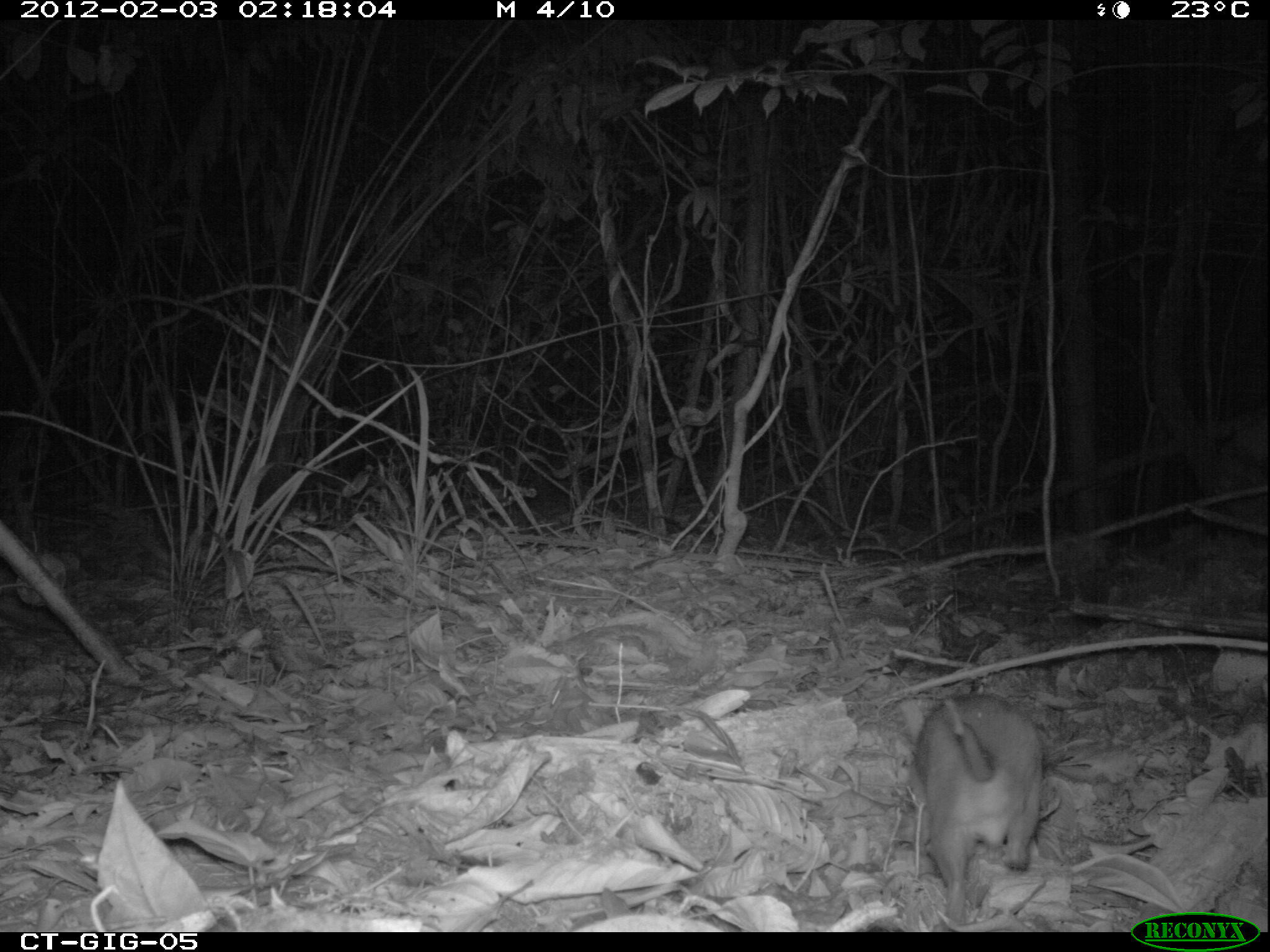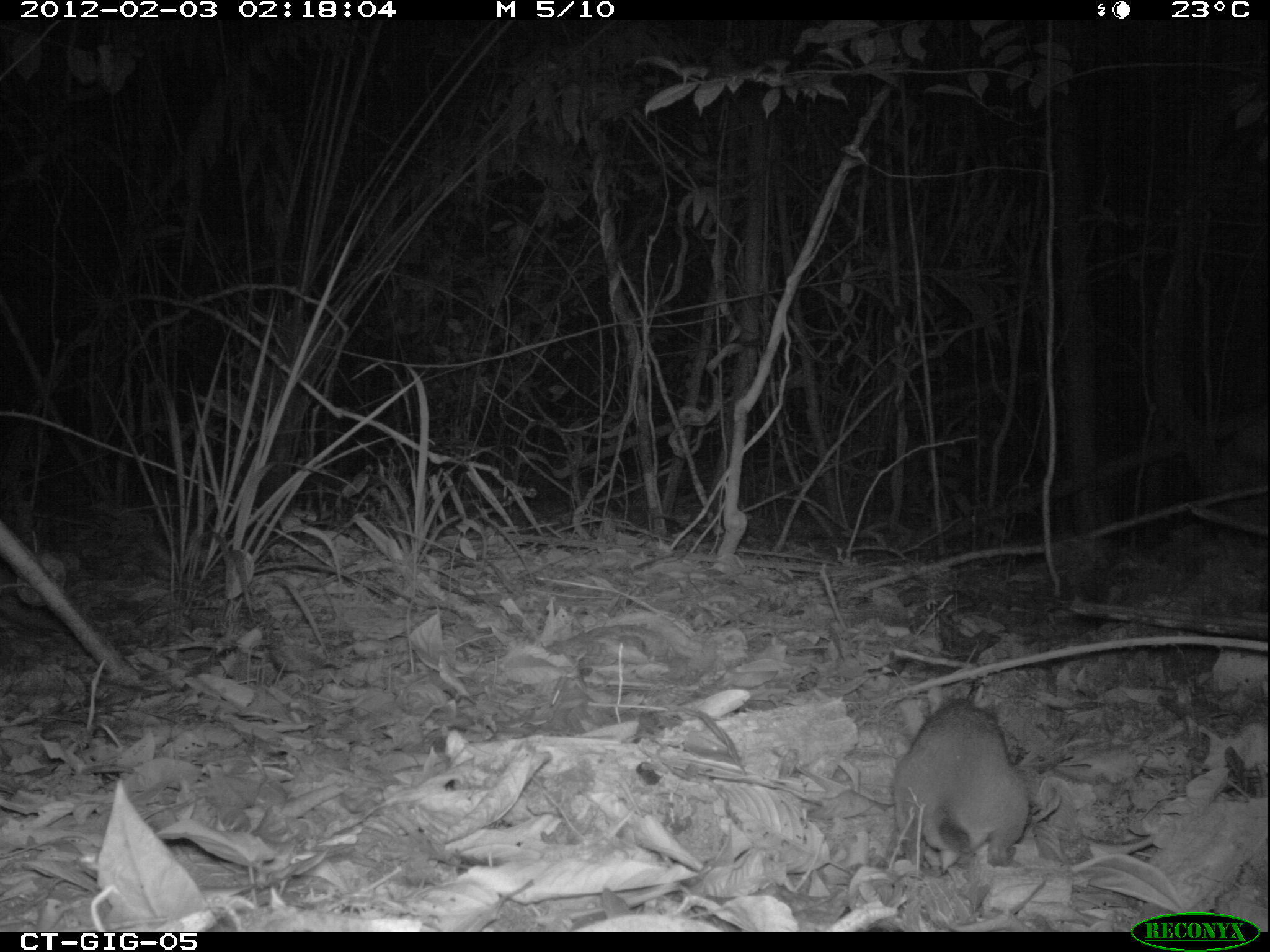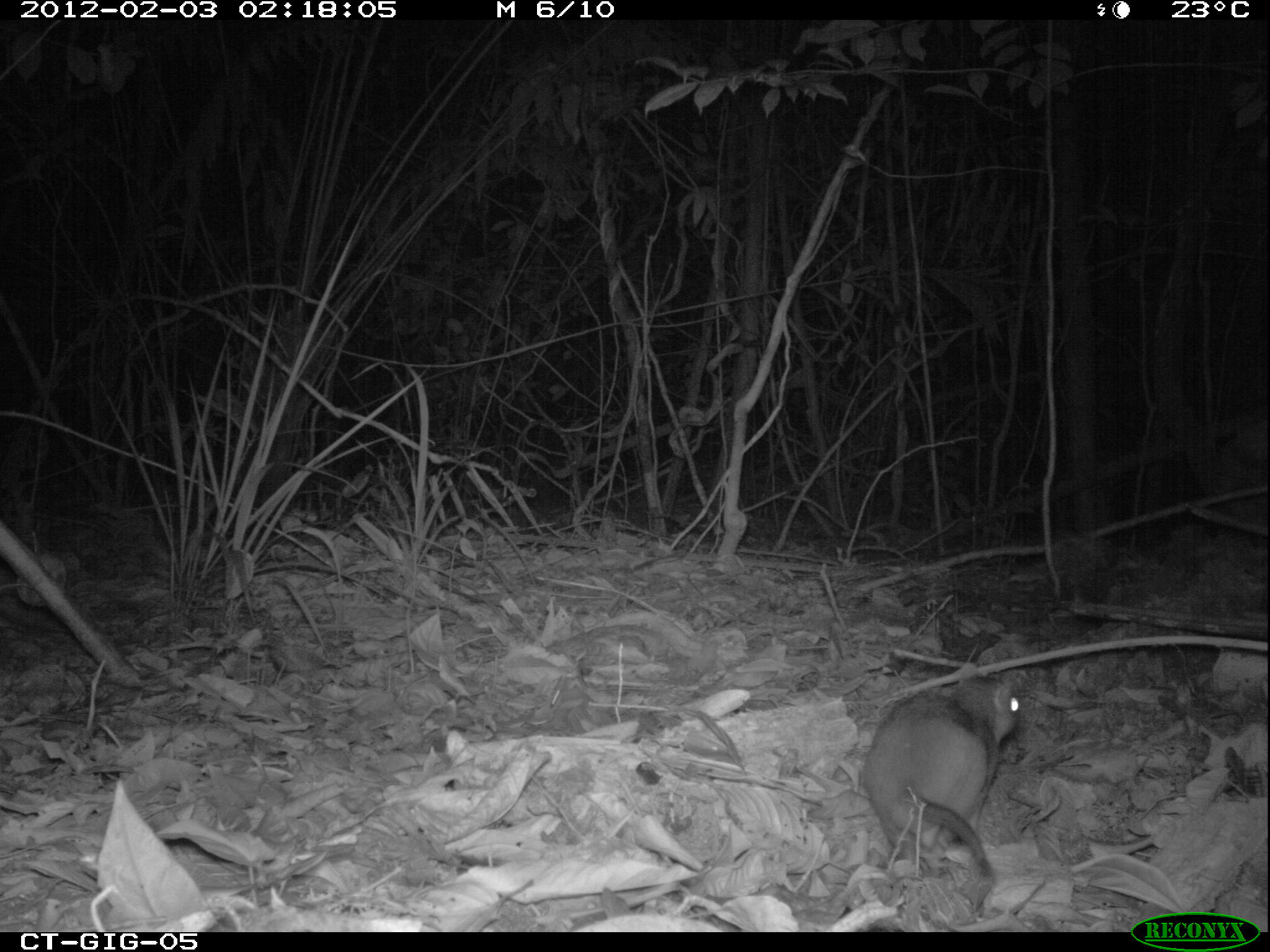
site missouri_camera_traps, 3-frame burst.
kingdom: Animalia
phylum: Chordata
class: Mammalia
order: Rodentia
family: Muridae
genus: Rattus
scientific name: Rattus praetor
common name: spiny rat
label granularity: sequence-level